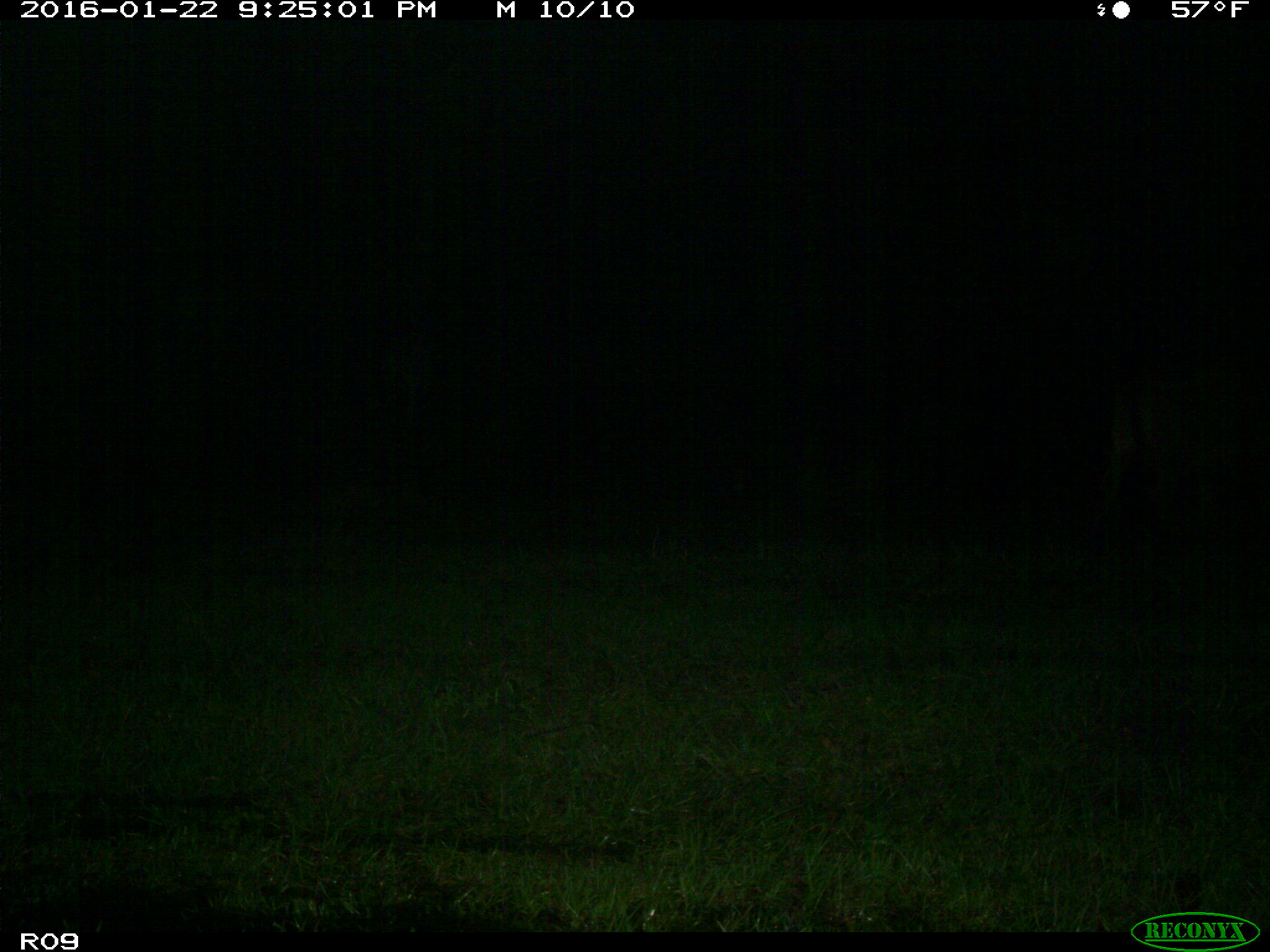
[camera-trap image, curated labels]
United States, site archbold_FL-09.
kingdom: Animalia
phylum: Chordata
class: Mammalia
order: Artiodactyla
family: Bovidae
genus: Bos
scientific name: Bos taurus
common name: domestic cow